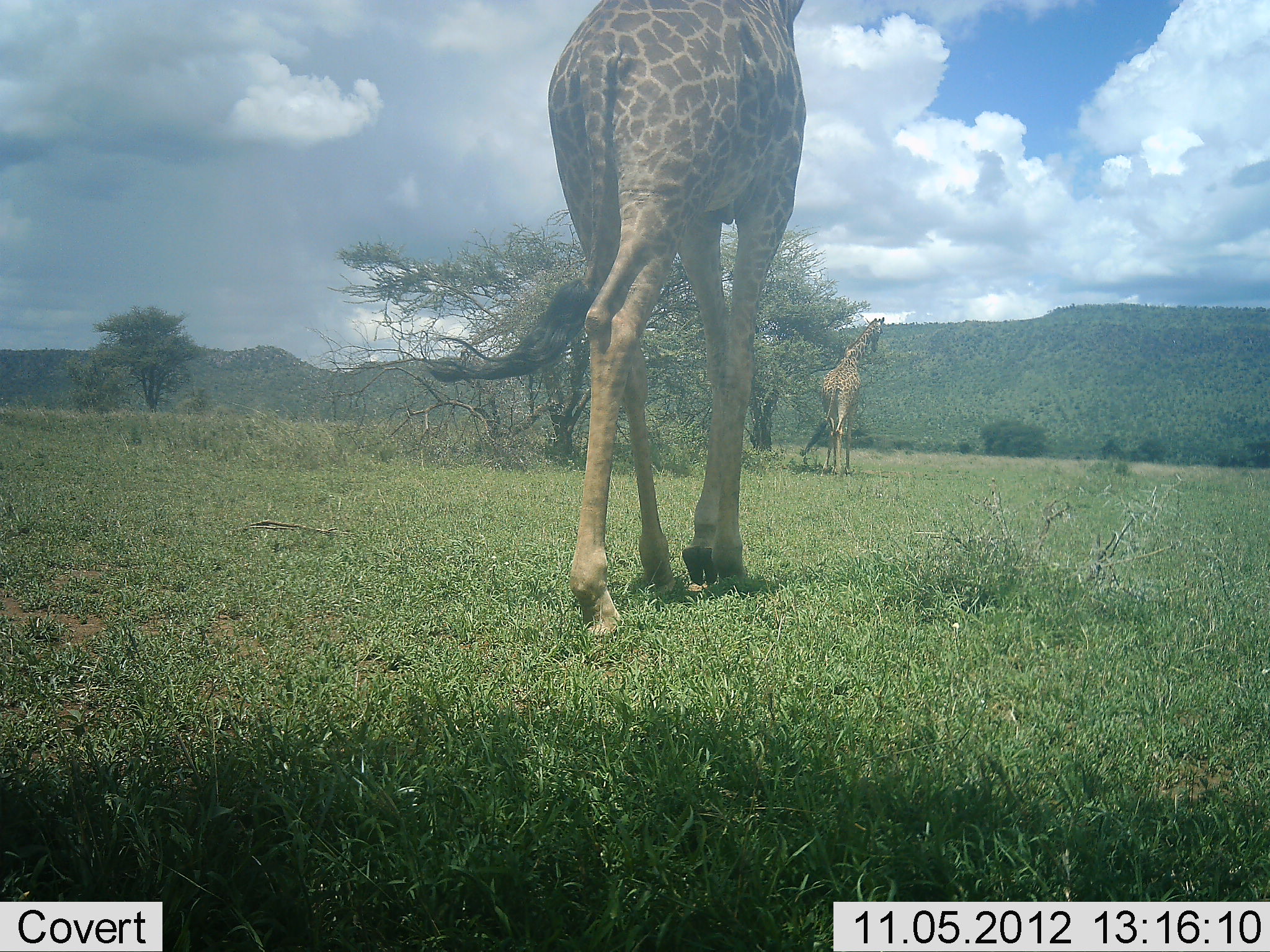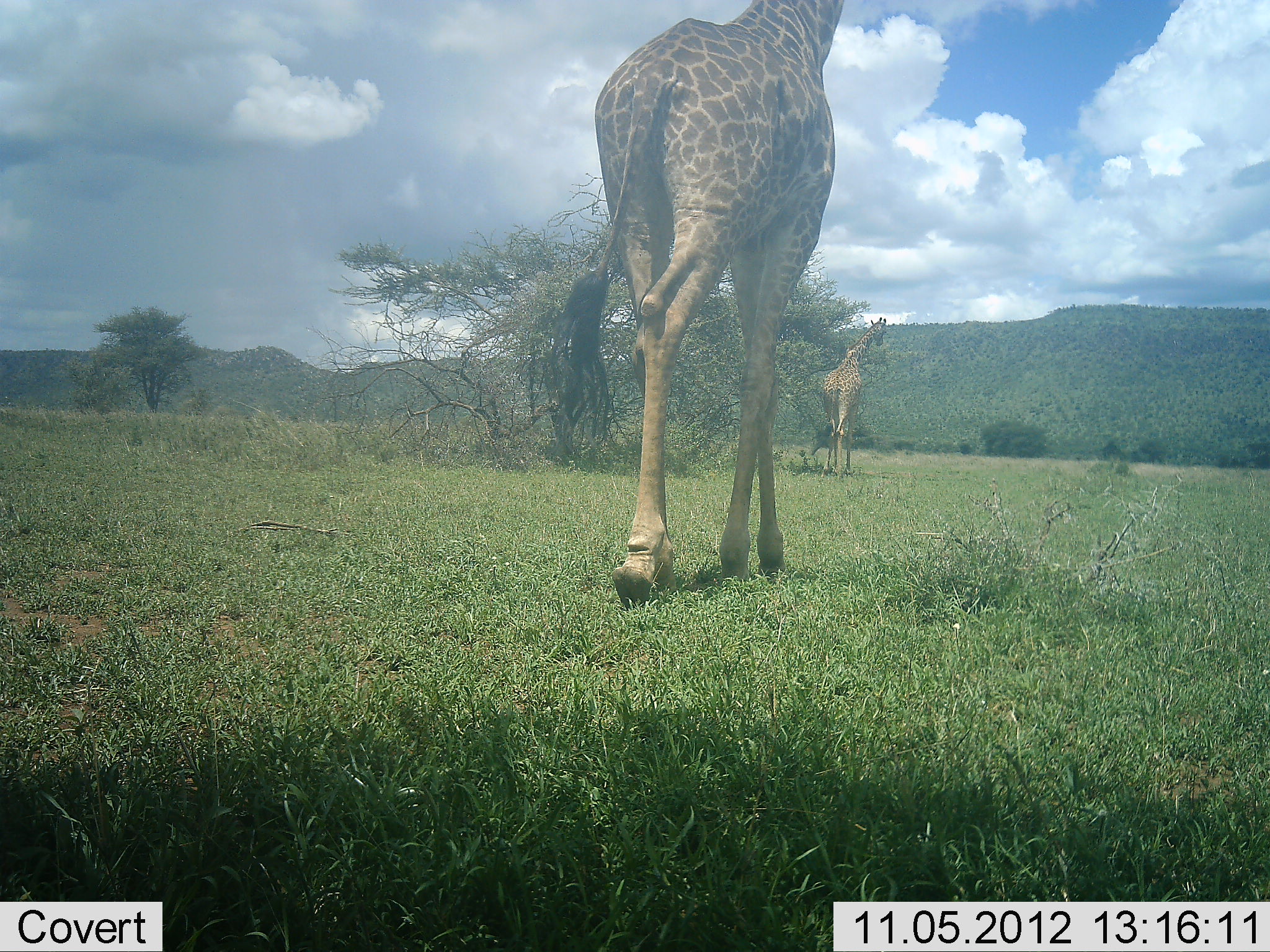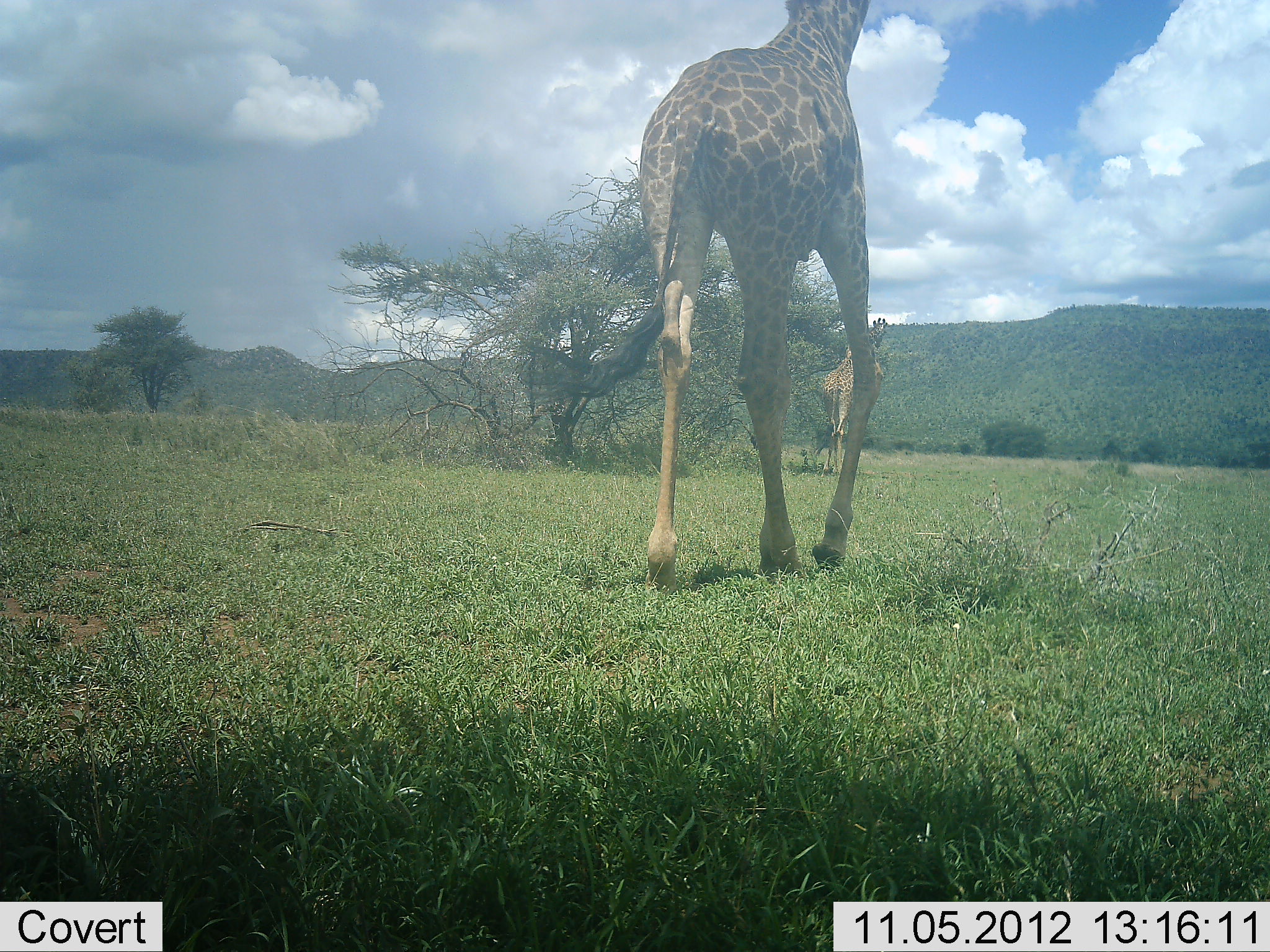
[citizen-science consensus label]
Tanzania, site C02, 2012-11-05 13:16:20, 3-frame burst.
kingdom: Animalia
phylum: Chordata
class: Mammalia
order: Artiodactyla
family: Giraffidae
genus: Giraffa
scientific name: Giraffa camelopardalis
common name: giraffe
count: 2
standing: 20%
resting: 0%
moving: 100%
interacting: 0%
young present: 0%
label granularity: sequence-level